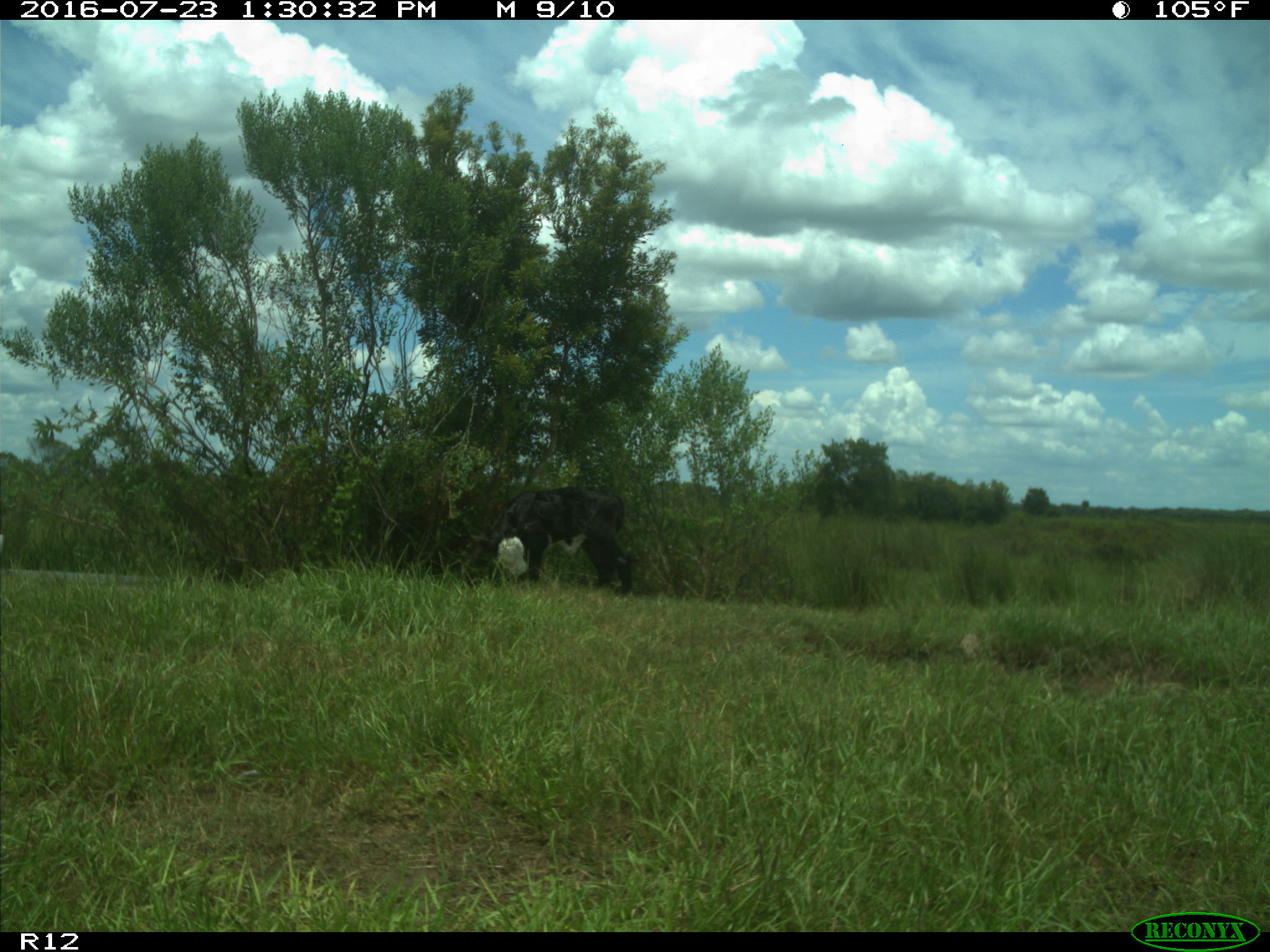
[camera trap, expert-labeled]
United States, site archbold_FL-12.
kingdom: Animalia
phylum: Chordata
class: Mammalia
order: Artiodactyla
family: Bovidae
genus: Bos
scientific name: Bos taurus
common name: domestic cow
Bos taurus (domestic cow).